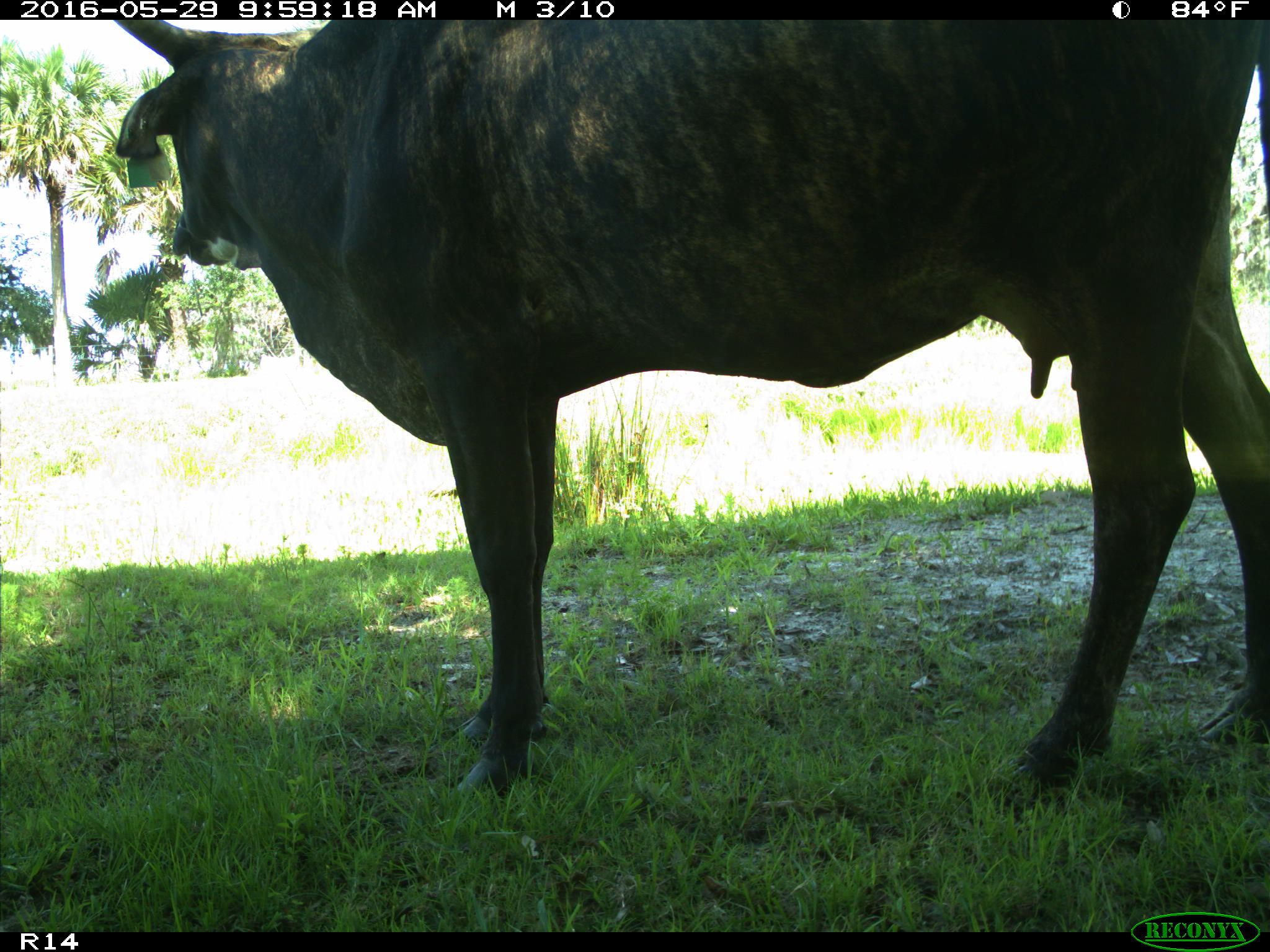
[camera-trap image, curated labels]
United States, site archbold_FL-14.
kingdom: Animalia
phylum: Chordata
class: Mammalia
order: Artiodactyla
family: Bovidae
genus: Bos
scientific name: Bos taurus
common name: domestic cow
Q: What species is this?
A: Bos taurus (domestic cow).